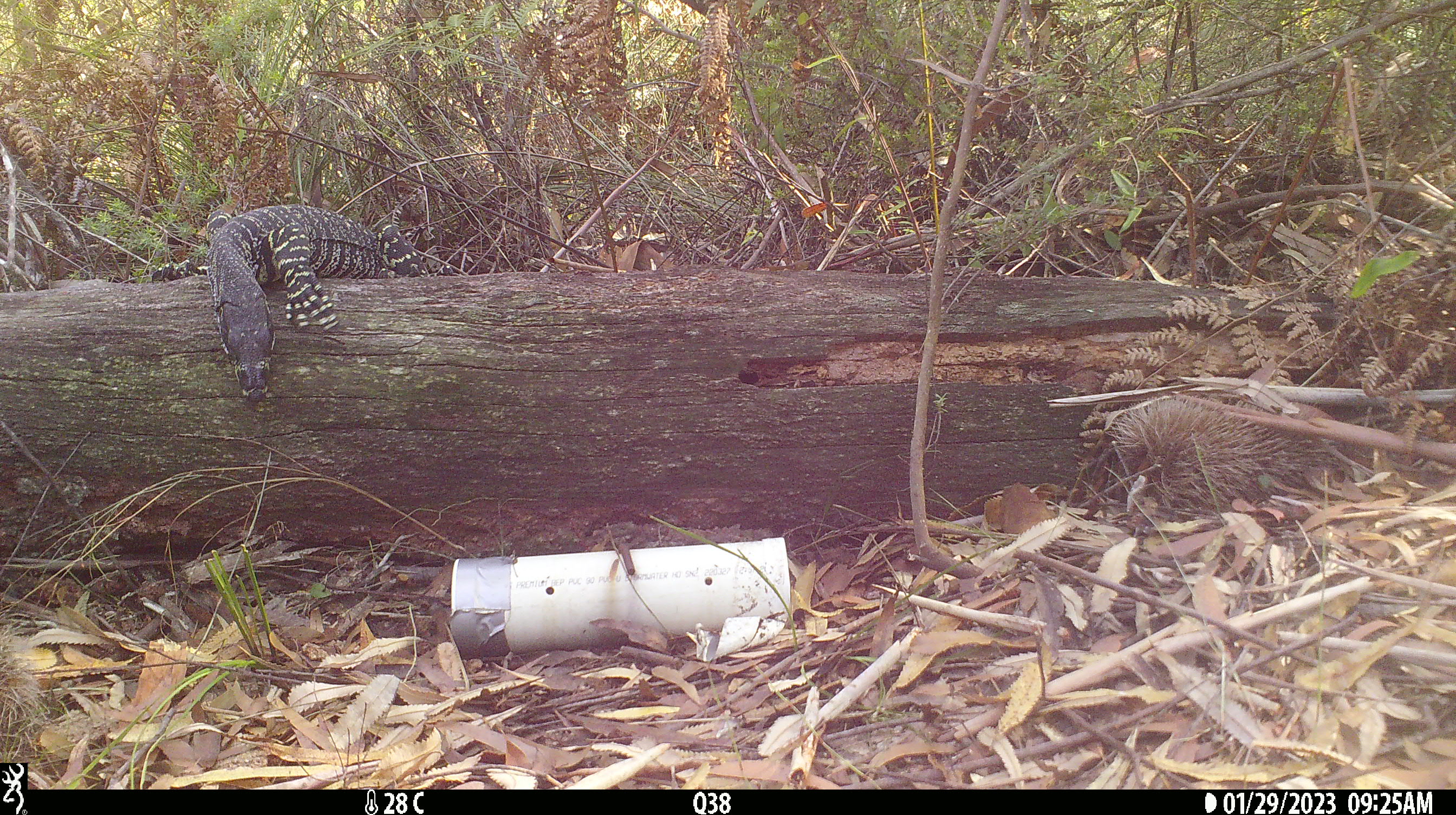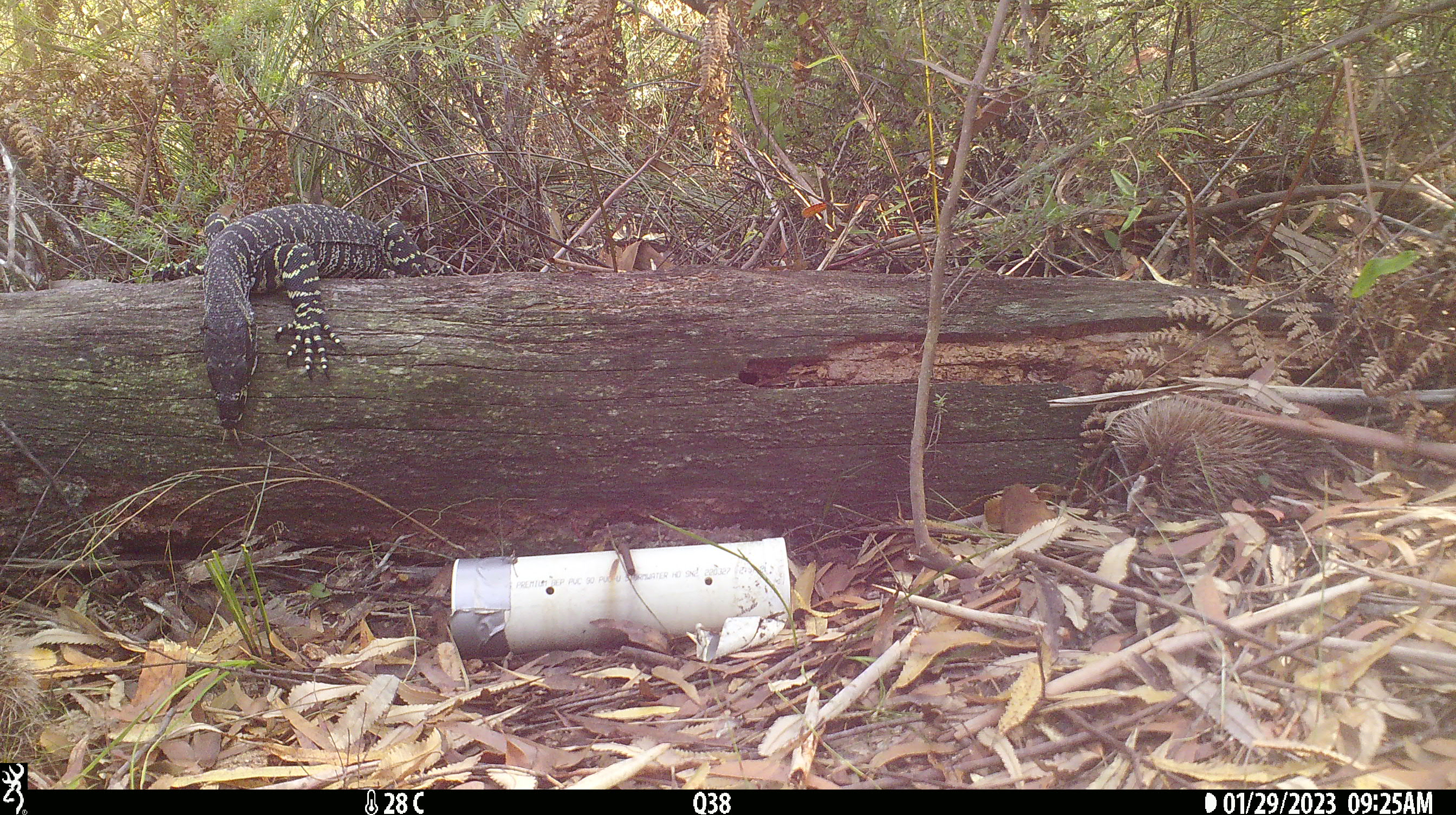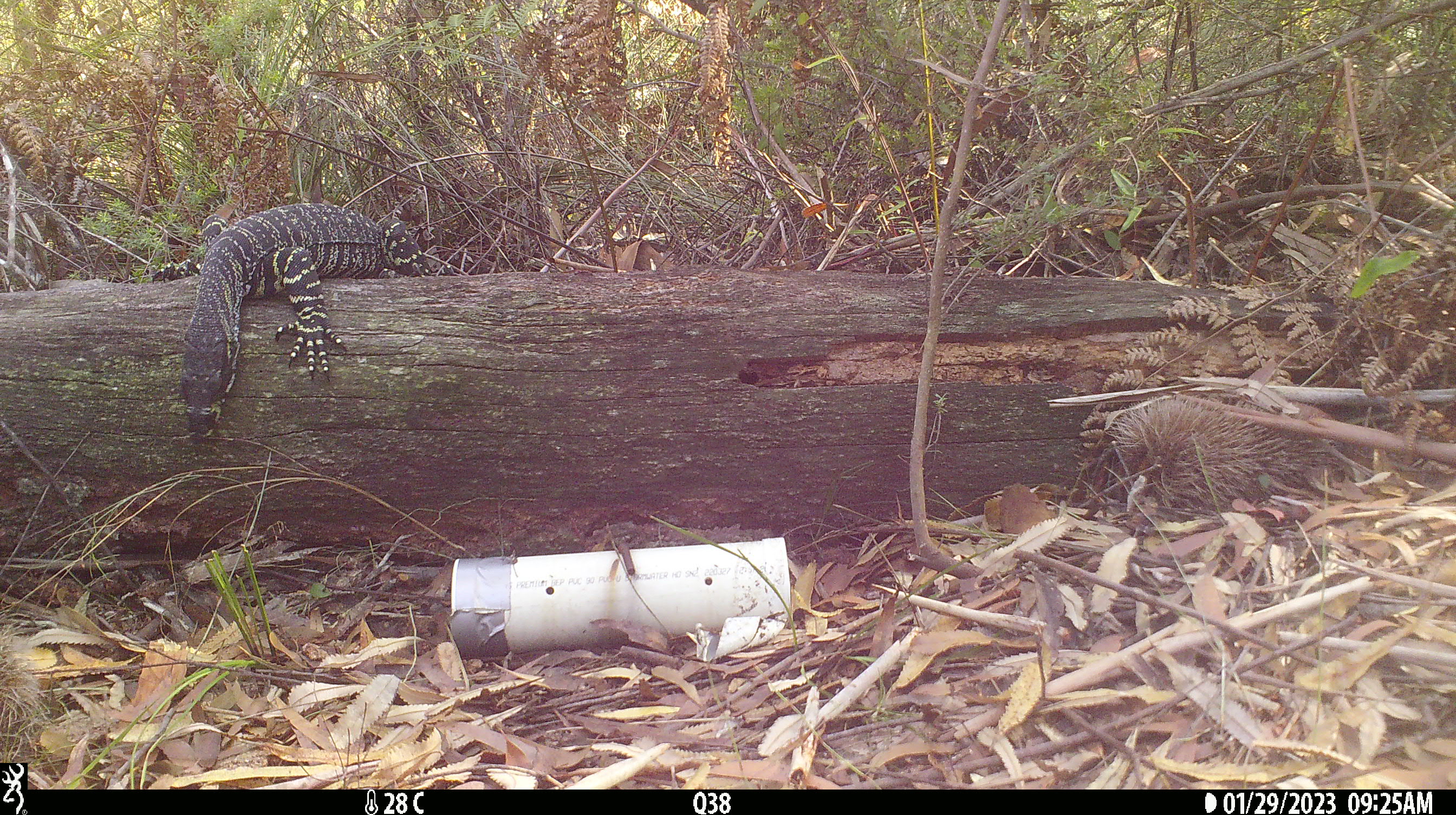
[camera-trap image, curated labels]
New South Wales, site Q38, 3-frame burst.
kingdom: Animalia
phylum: Chordata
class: Reptilia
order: Squamata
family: Varanidae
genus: Varanus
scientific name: Varanus varius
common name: lace monitor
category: goanna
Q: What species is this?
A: Goanna (lace monitor) (Varanus varius).